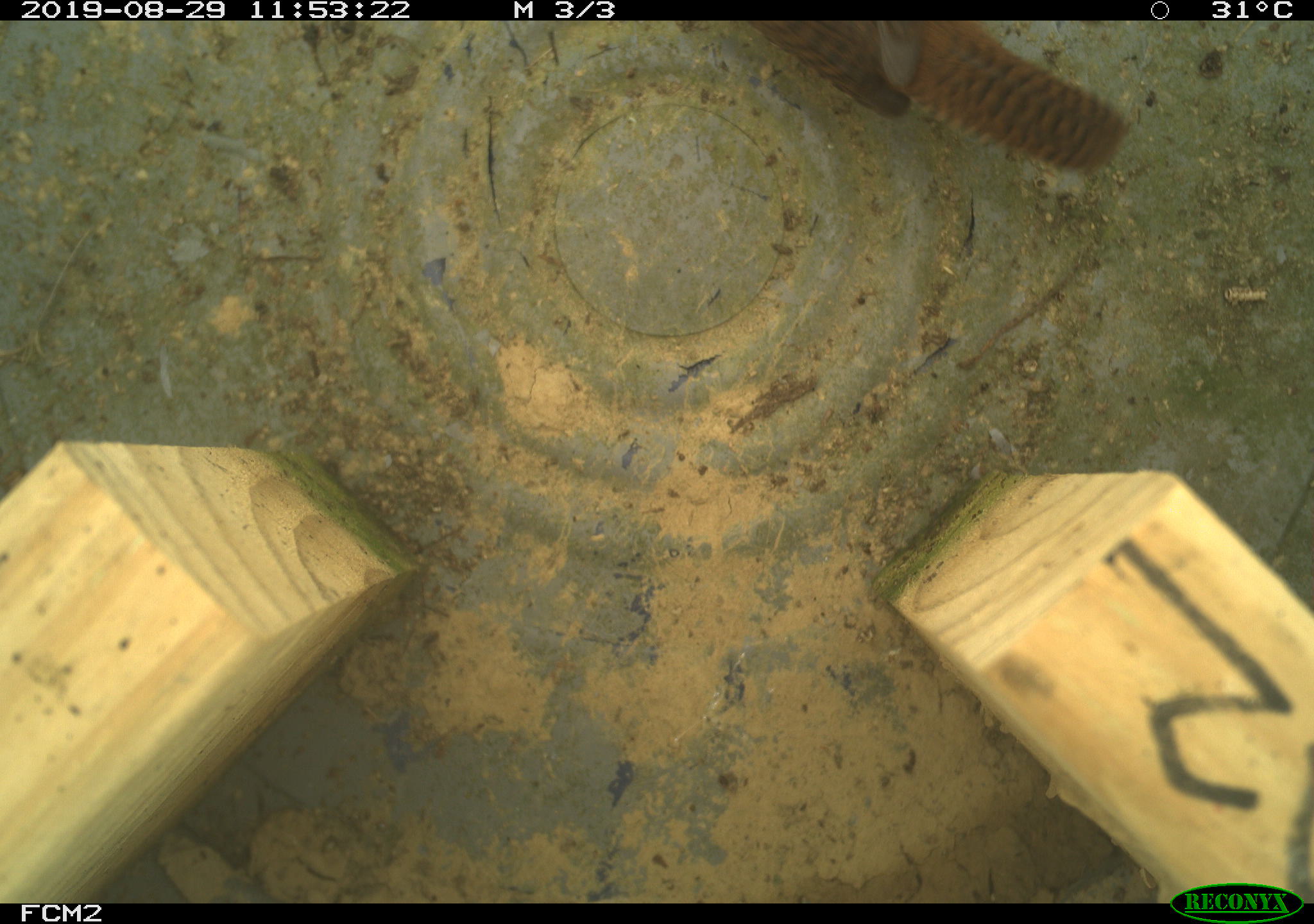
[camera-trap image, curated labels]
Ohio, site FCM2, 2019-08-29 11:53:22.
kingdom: Animalia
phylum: Chordata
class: Aves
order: Passeriformes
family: Troglodytidae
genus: Troglodytes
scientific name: Troglodytes aedon aedon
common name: northern house wren